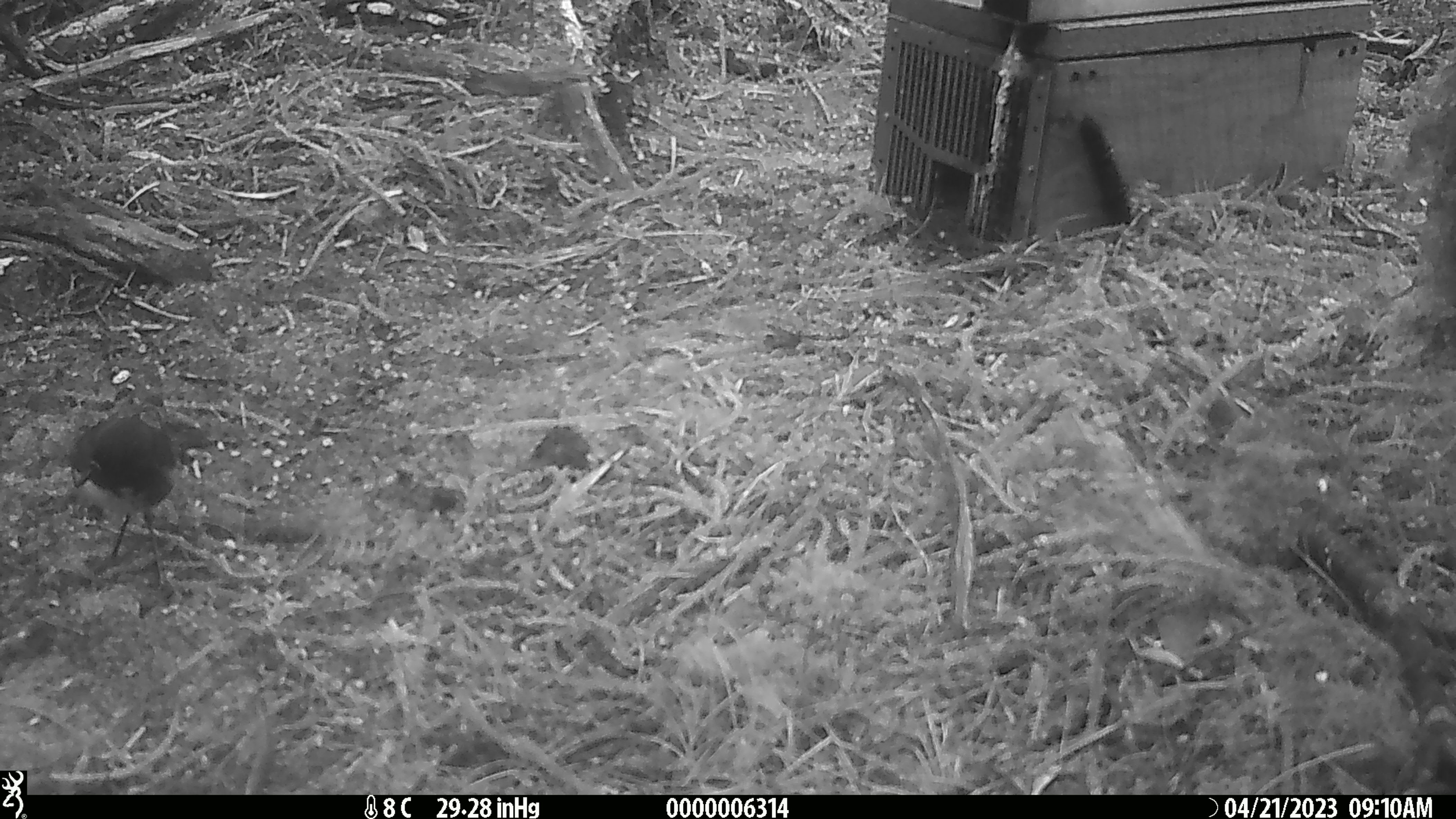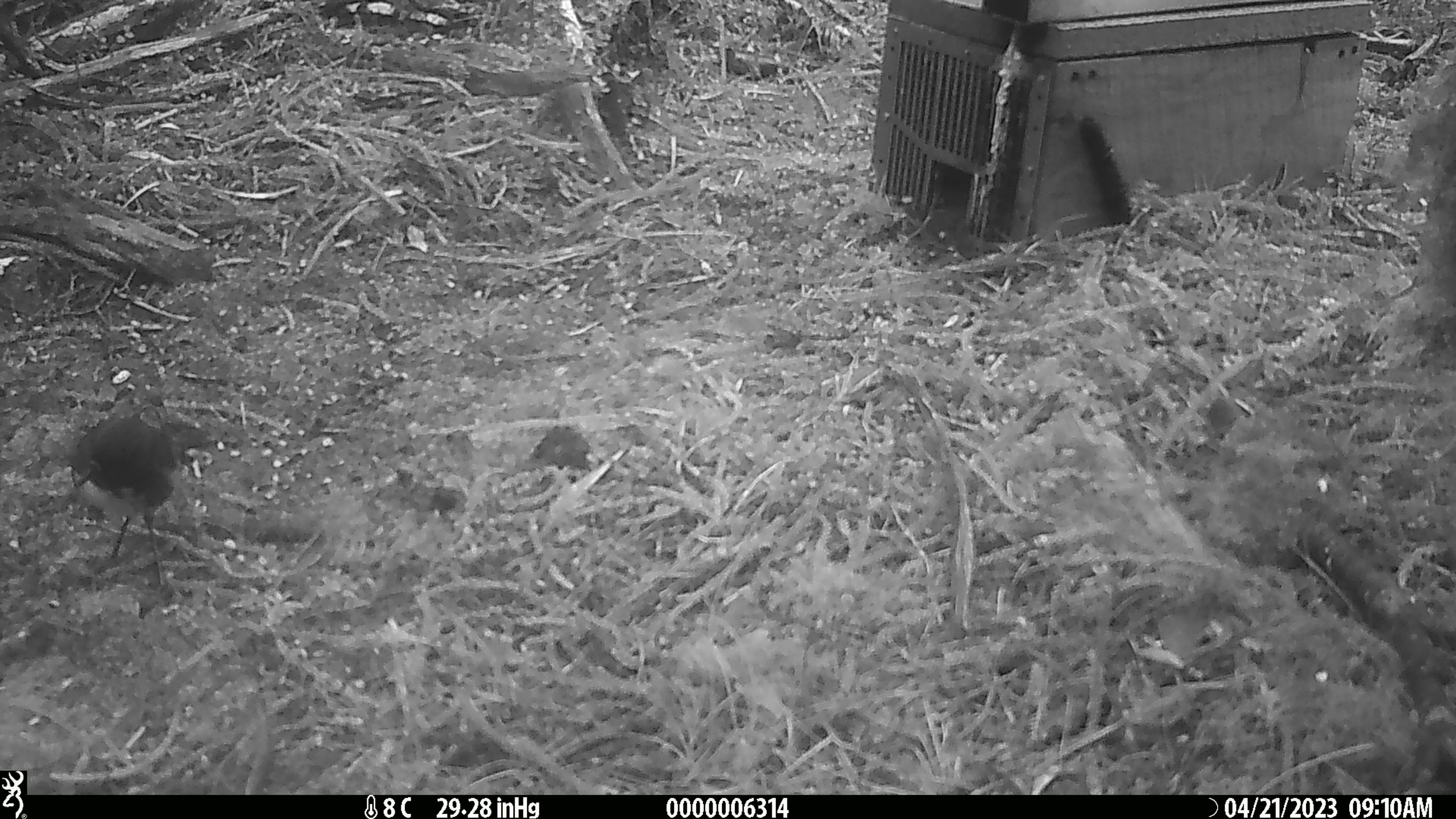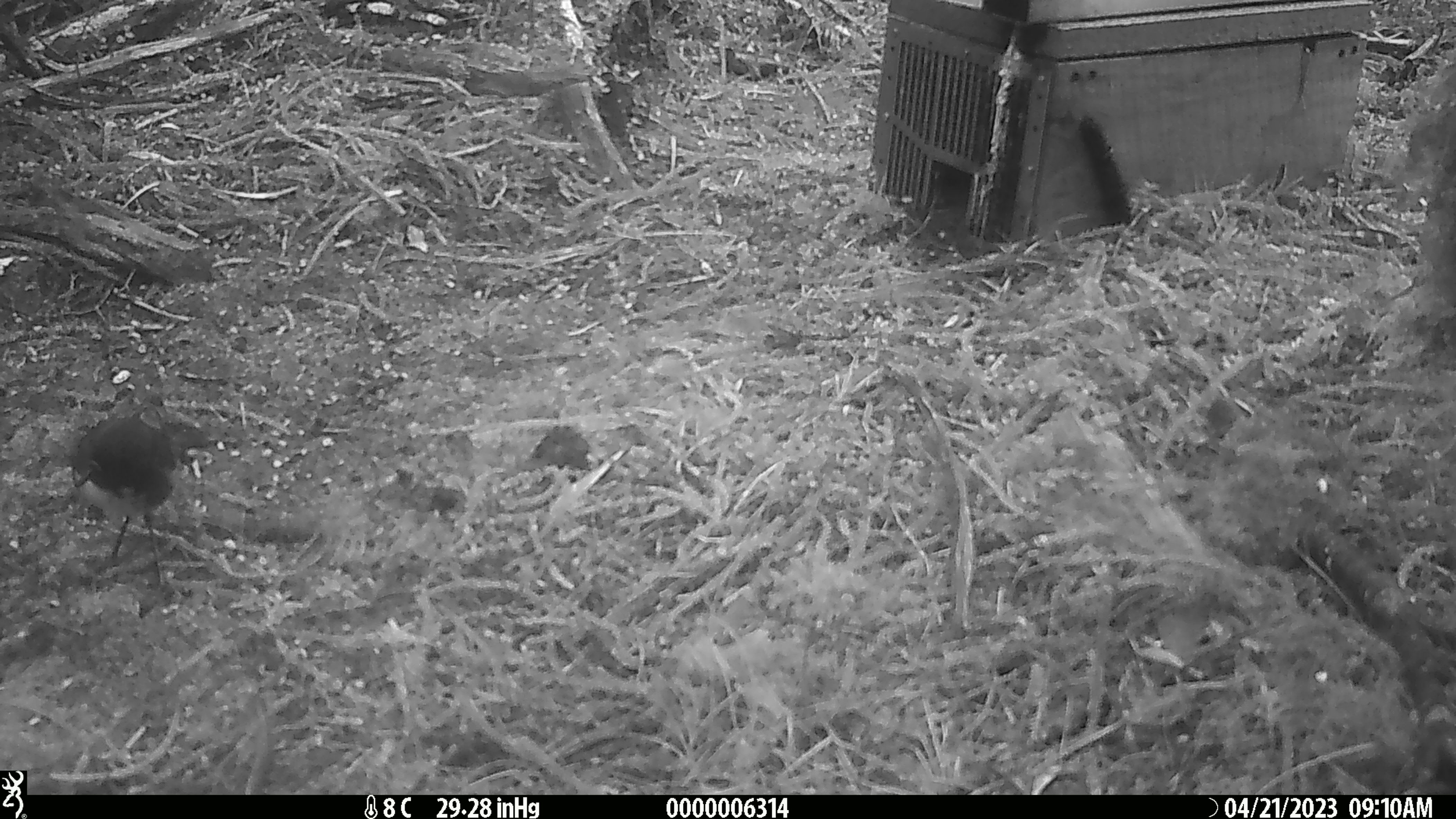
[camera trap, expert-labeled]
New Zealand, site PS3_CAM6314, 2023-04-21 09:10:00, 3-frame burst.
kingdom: Animalia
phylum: Chordata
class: Aves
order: Passeriformes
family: Petroicidae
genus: Petroica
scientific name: Petroica australis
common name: new zealand robin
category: robin